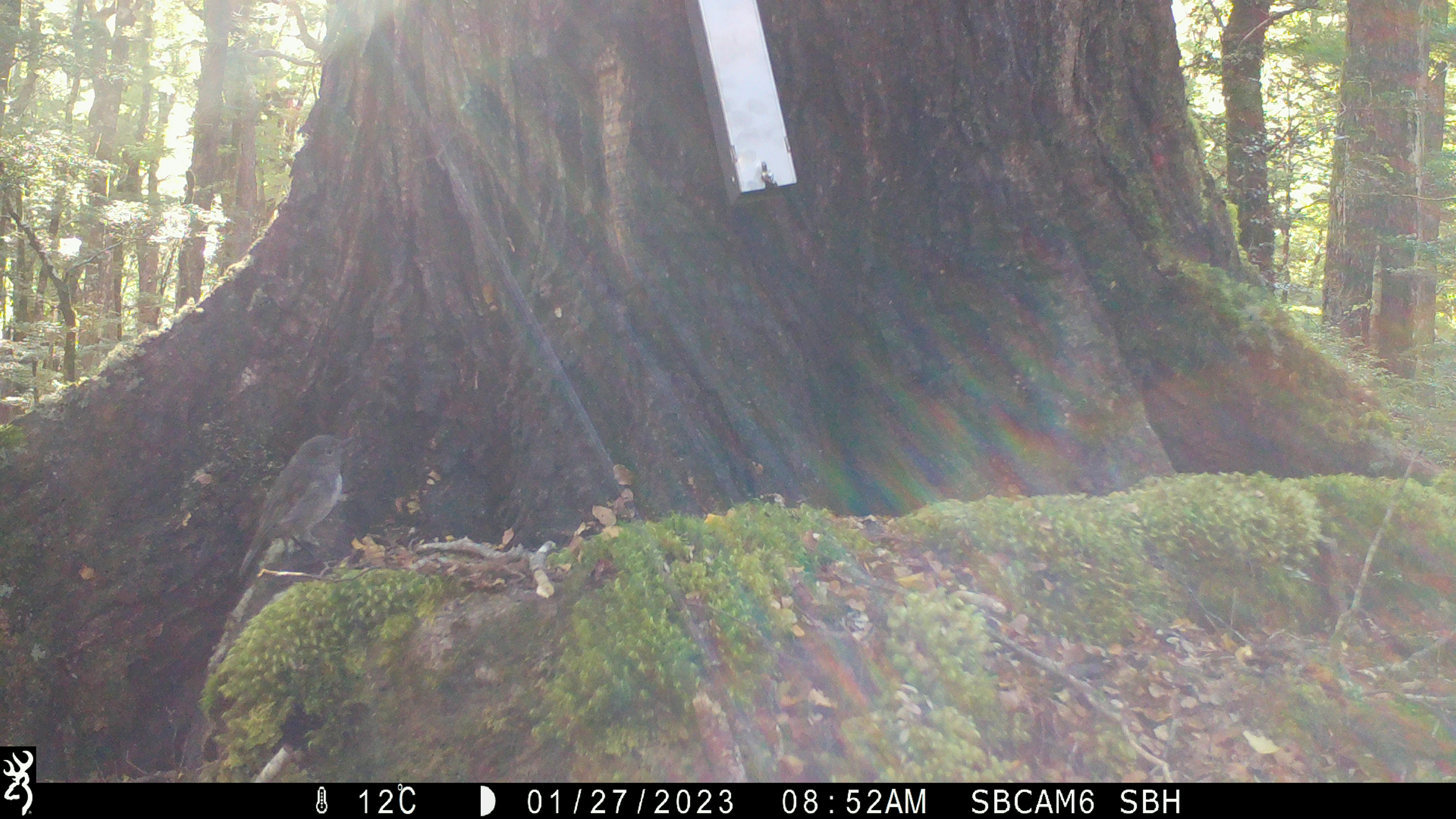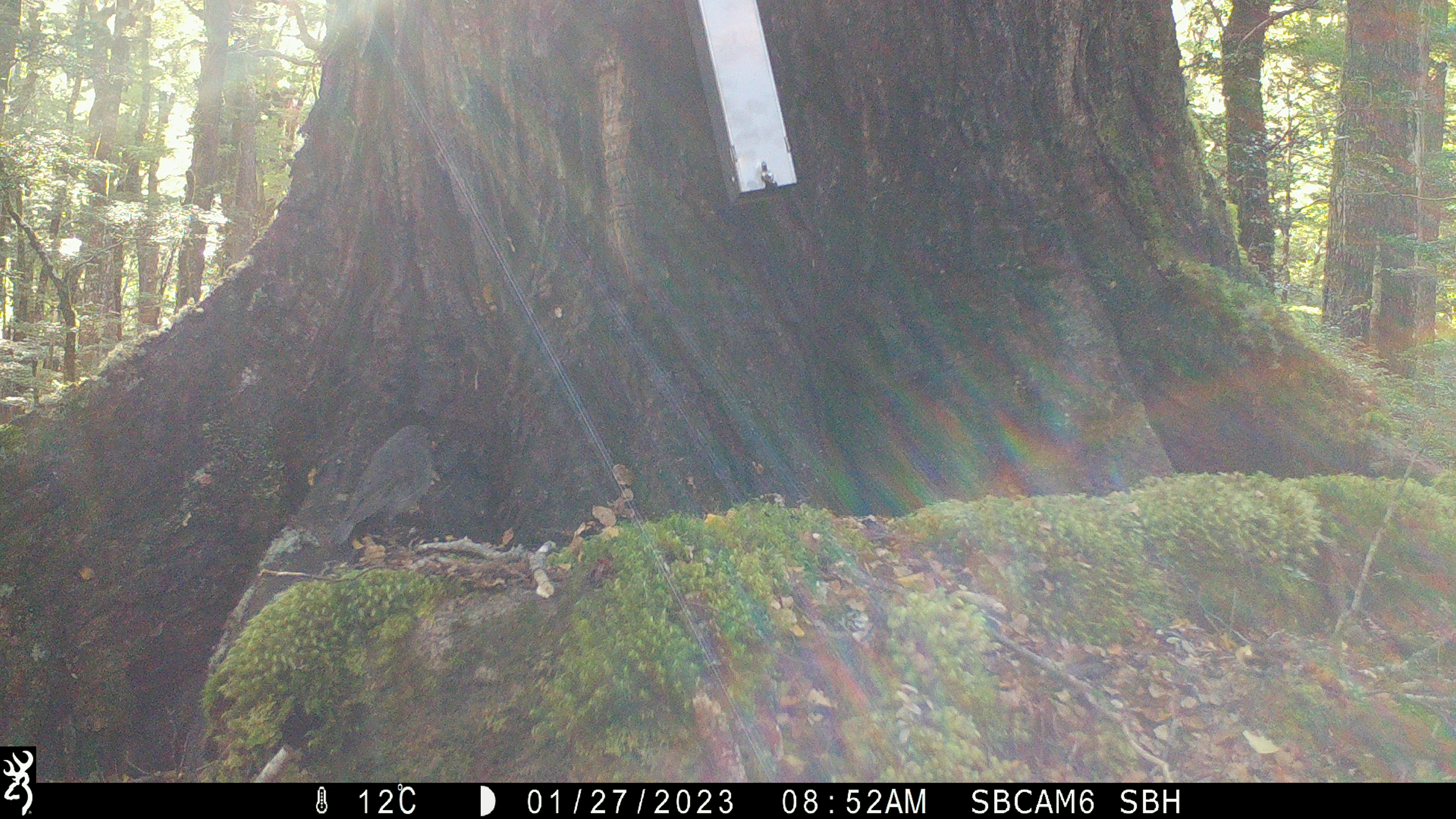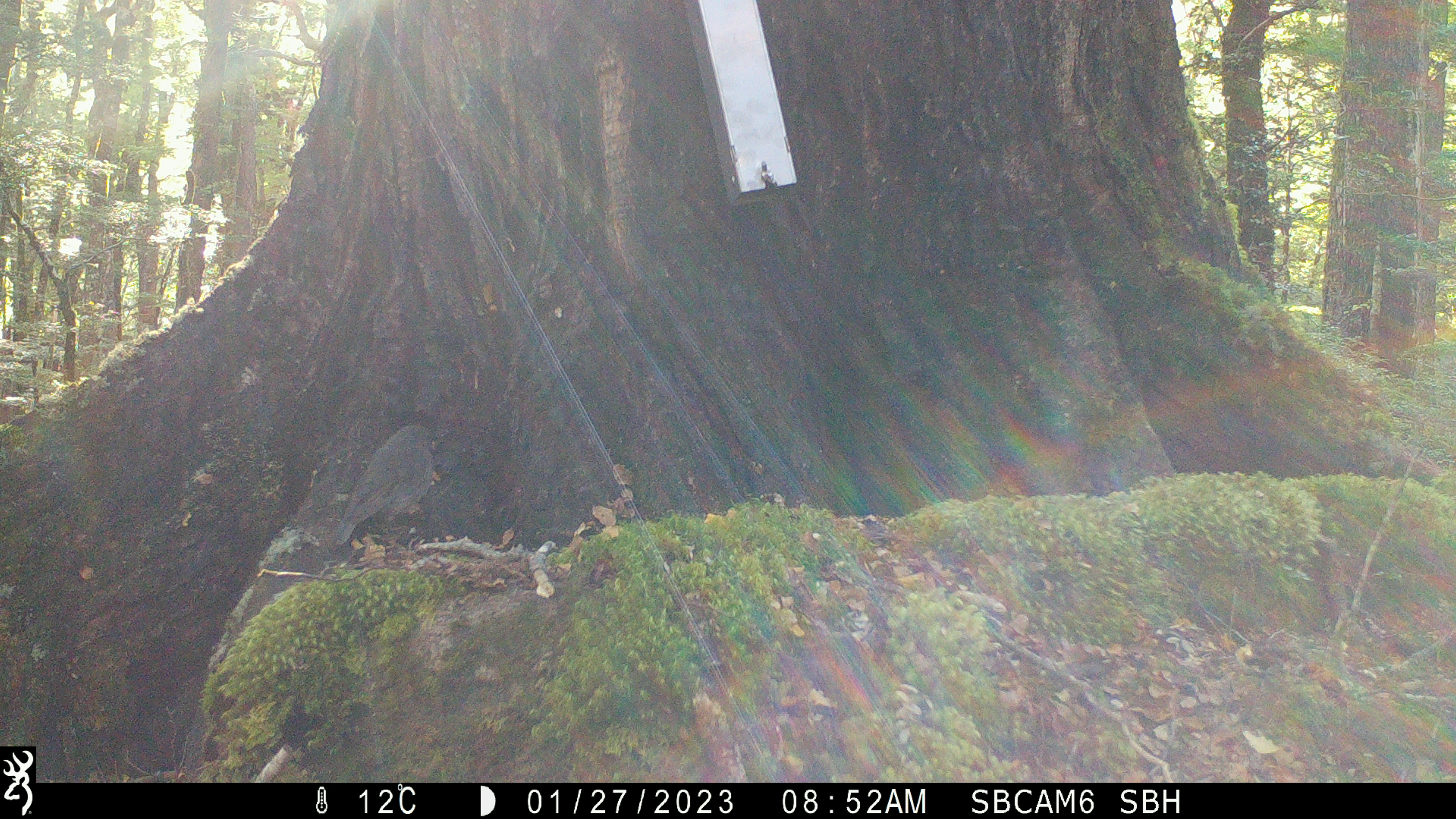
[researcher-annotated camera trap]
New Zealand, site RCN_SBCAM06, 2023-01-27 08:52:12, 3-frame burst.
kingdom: Animalia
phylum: Chordata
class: Aves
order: Passeriformes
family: Petroicidae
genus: Petroica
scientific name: Petroica australis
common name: new zealand robin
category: robin